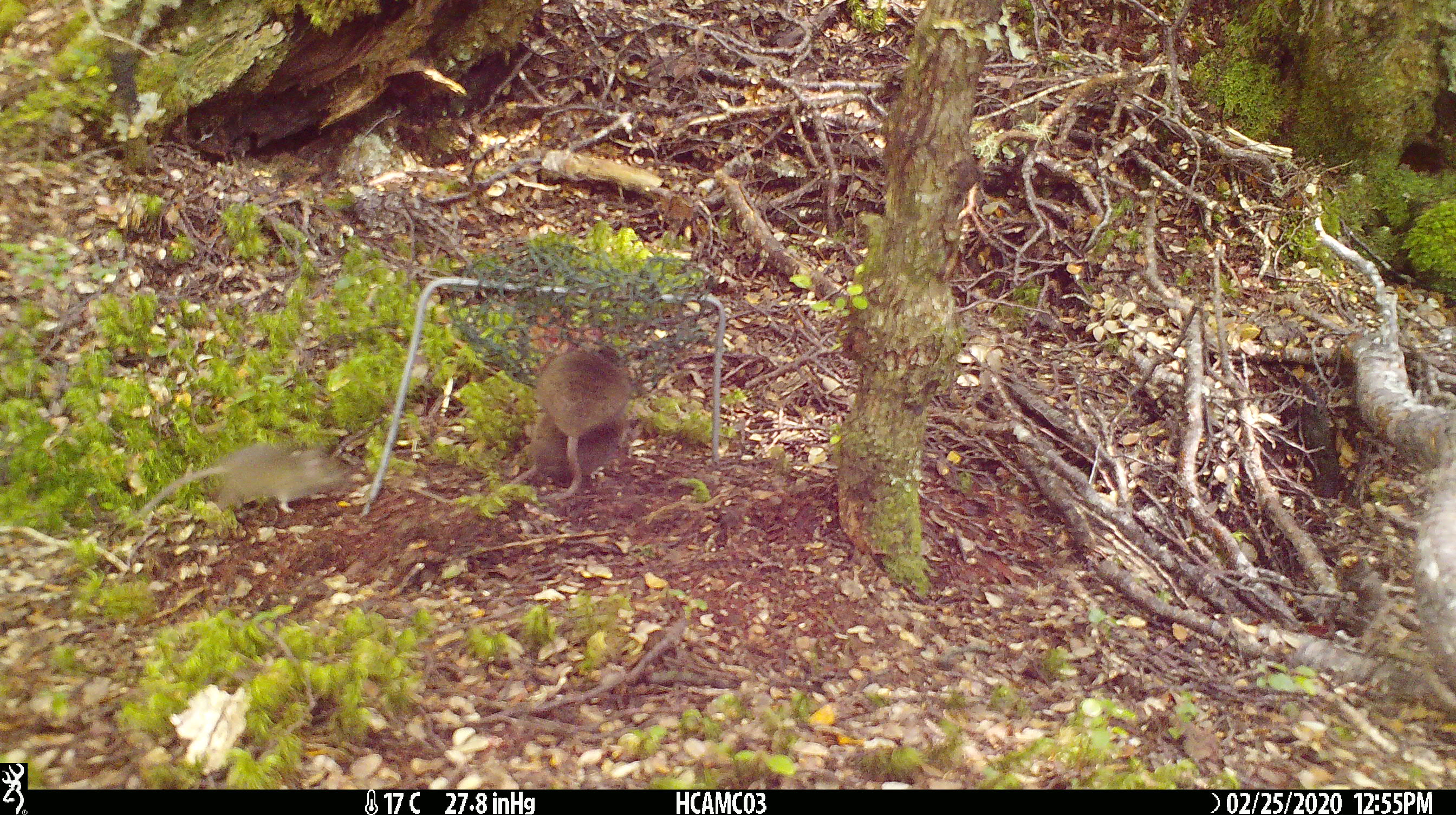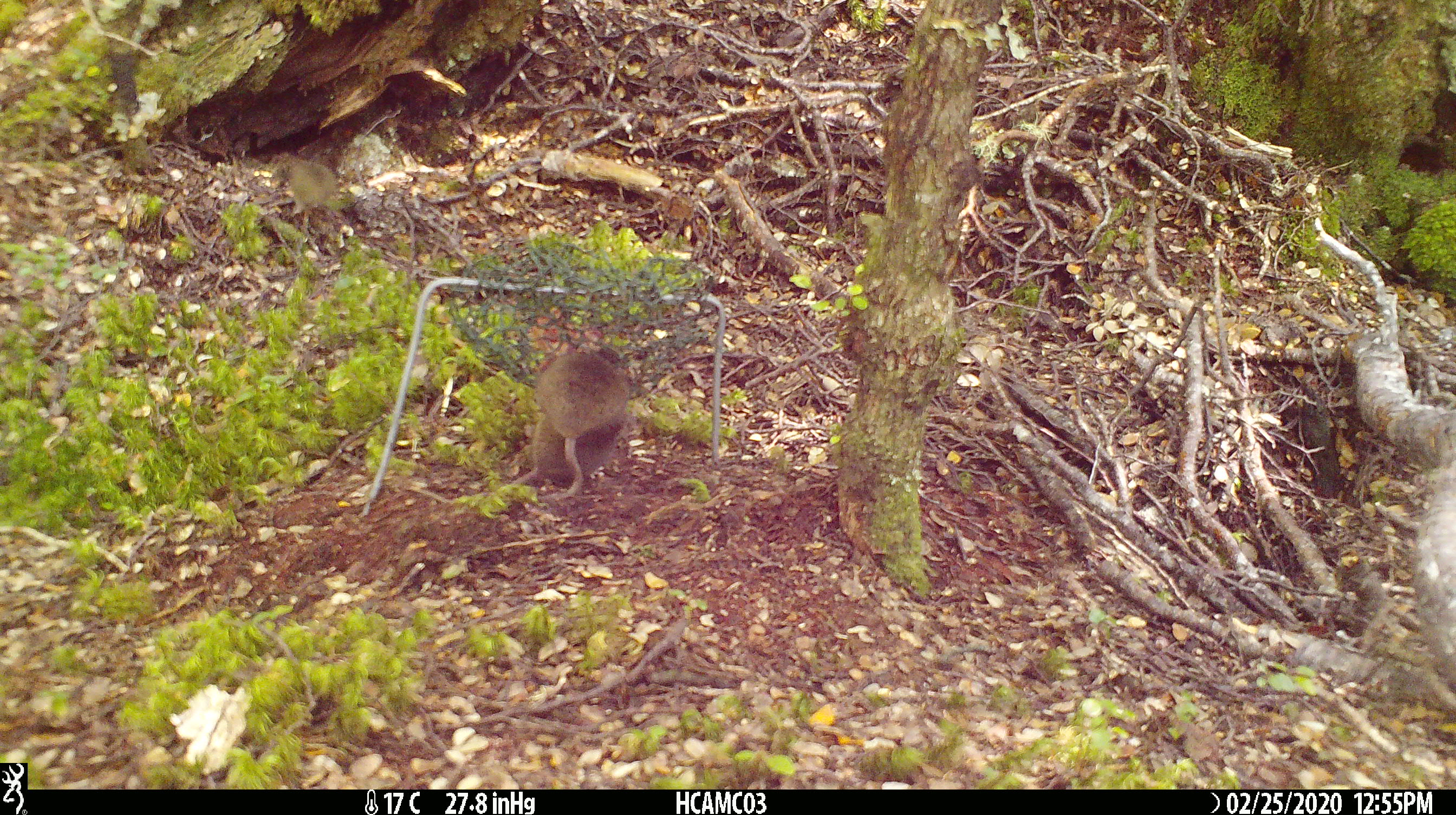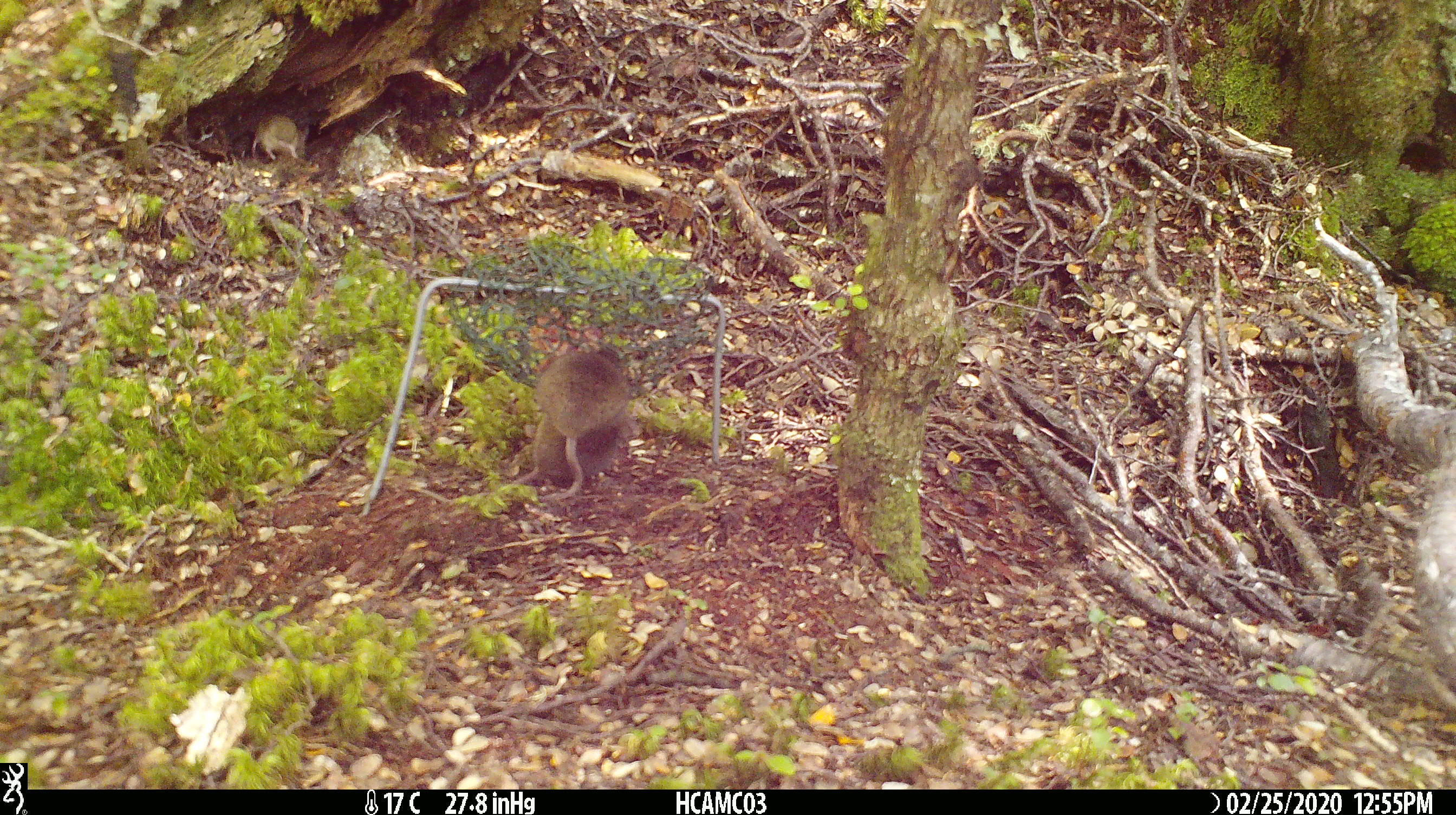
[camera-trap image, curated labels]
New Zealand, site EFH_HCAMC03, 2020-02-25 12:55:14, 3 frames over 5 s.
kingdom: Animalia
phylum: Chordata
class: Mammalia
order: Rodentia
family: Muridae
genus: Mus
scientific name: Mus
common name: mouse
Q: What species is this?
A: Mouse (Mus).